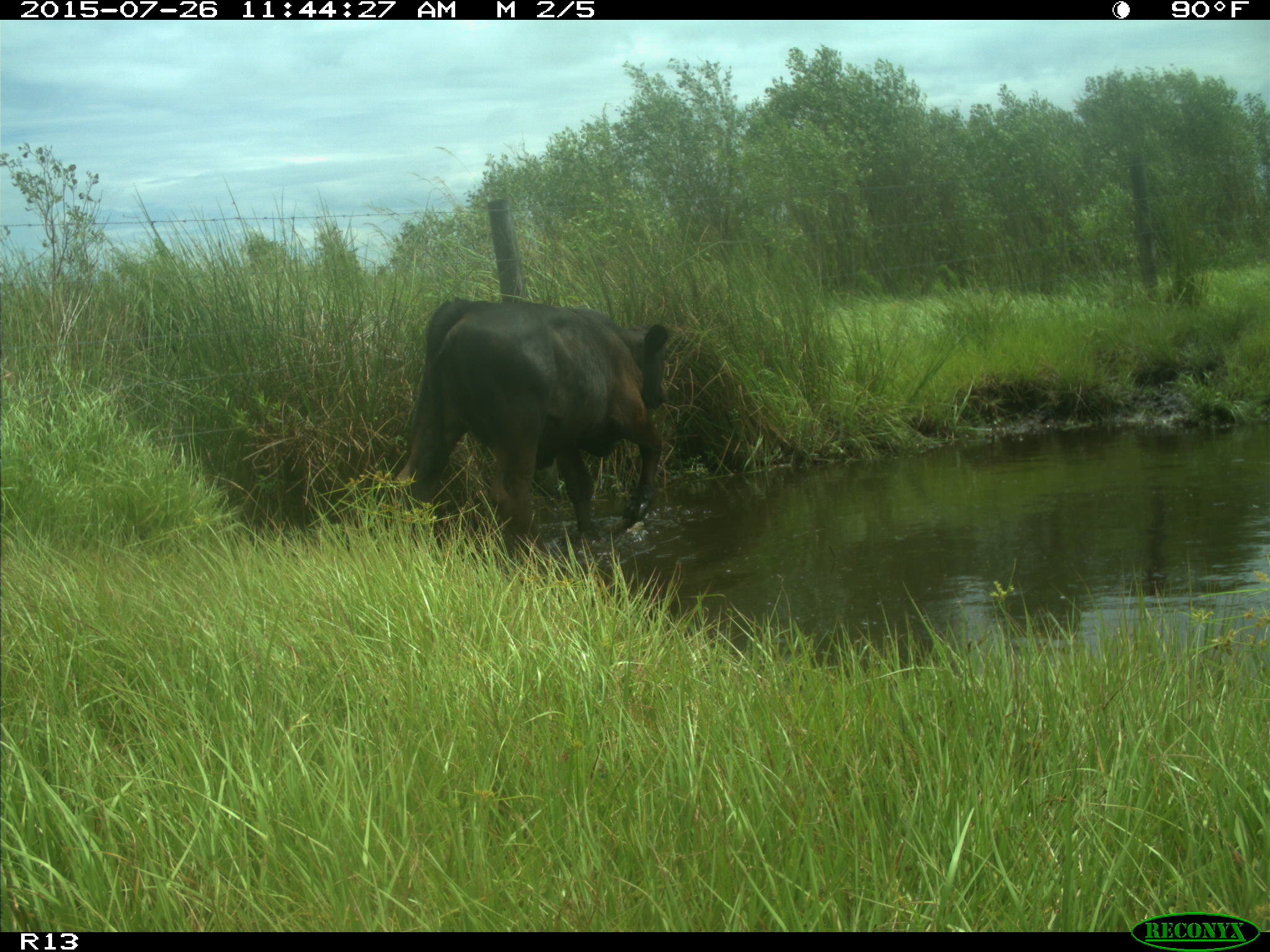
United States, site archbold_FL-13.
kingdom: Animalia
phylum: Chordata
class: Mammalia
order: Artiodactyla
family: Bovidae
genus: Bos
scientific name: Bos taurus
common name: domestic cow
Bos taurus (domestic cow).